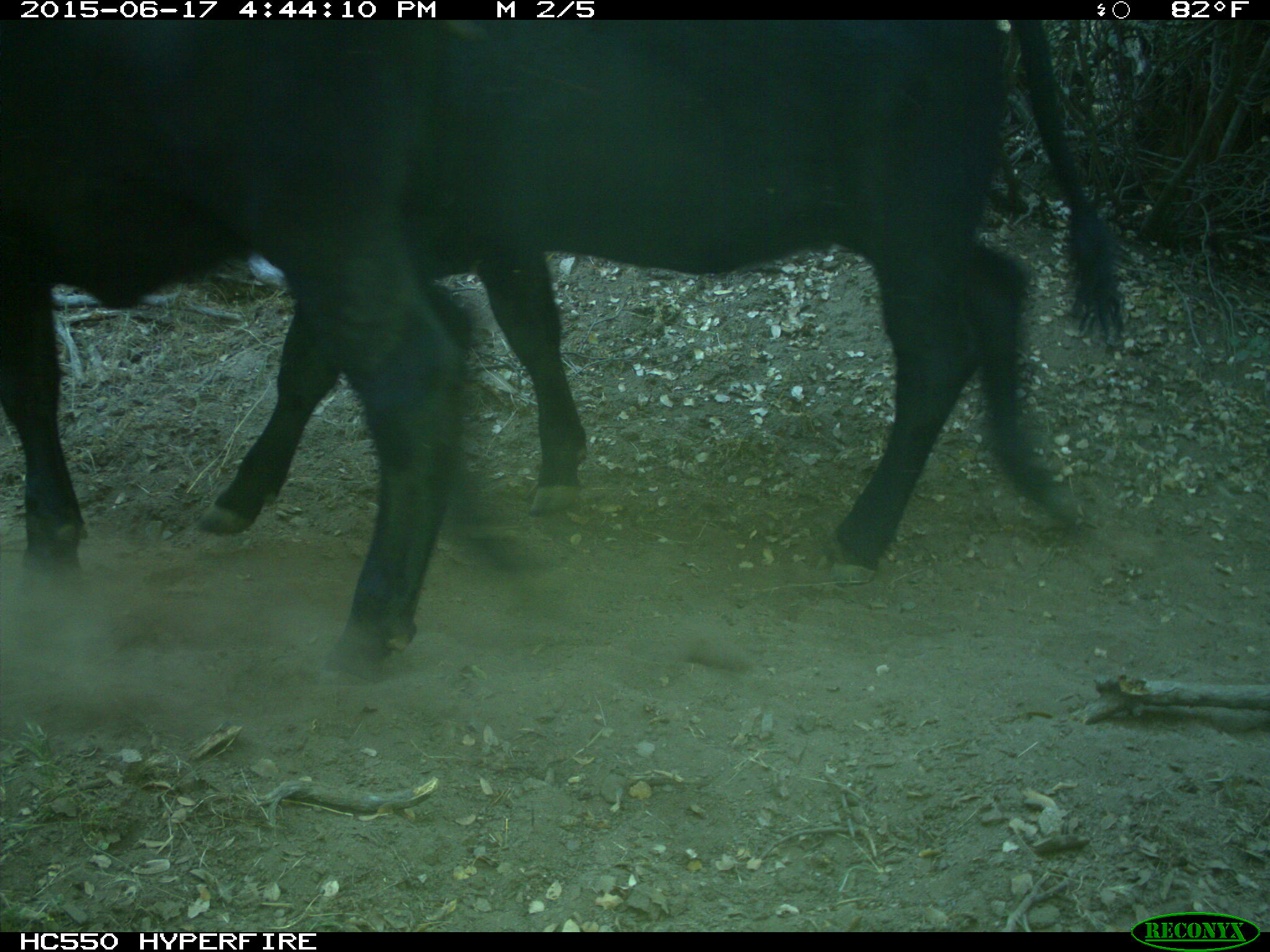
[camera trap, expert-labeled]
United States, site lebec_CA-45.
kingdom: Animalia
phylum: Chordata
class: Mammalia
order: Artiodactyla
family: Bovidae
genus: Bos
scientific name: Bos taurus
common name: domestic cow